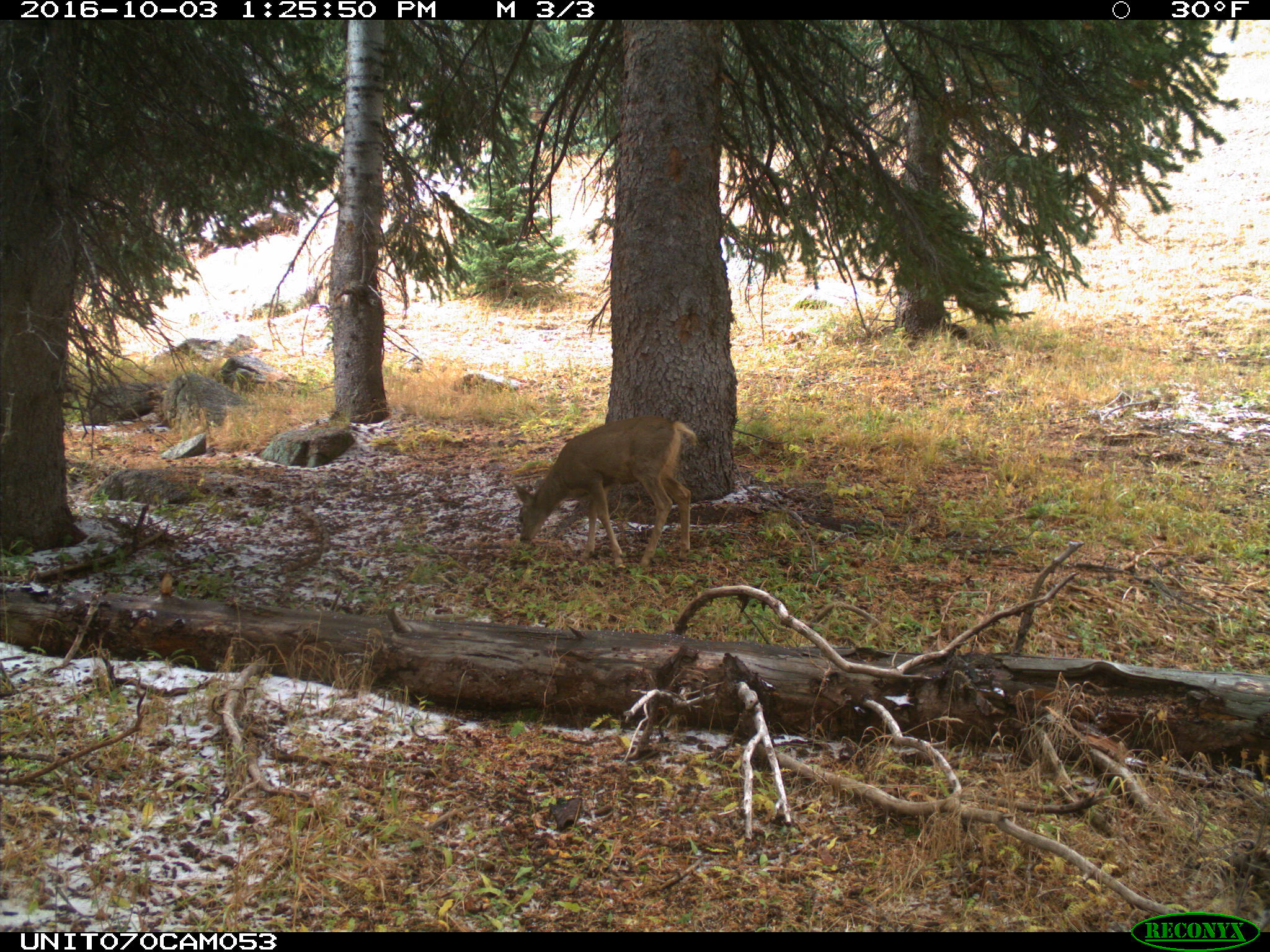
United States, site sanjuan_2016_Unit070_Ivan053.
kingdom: Animalia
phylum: Chordata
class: Mammalia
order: Artiodactyla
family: Cervidae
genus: Odocoileus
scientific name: Odocoileus hemionus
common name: mule deer